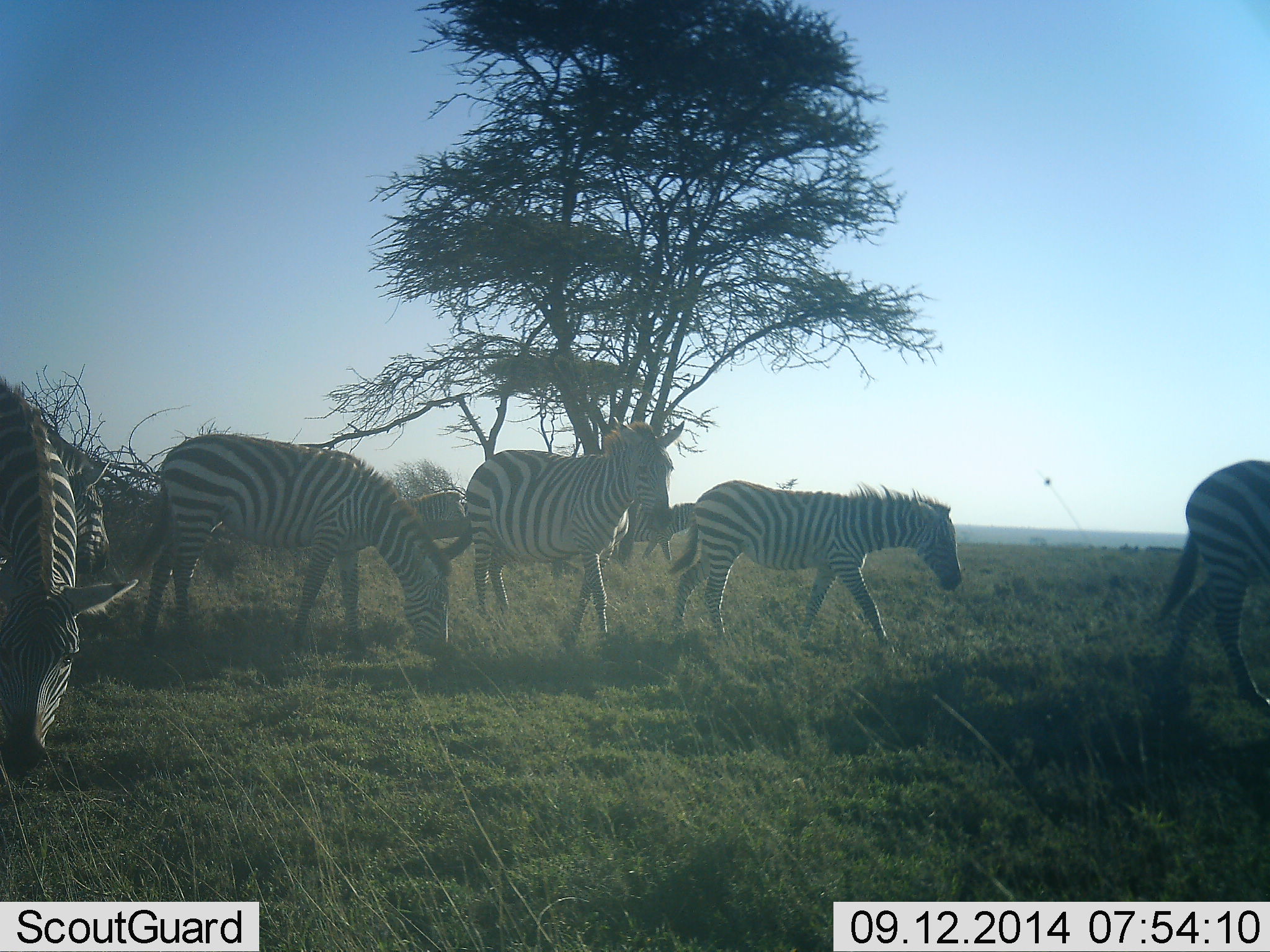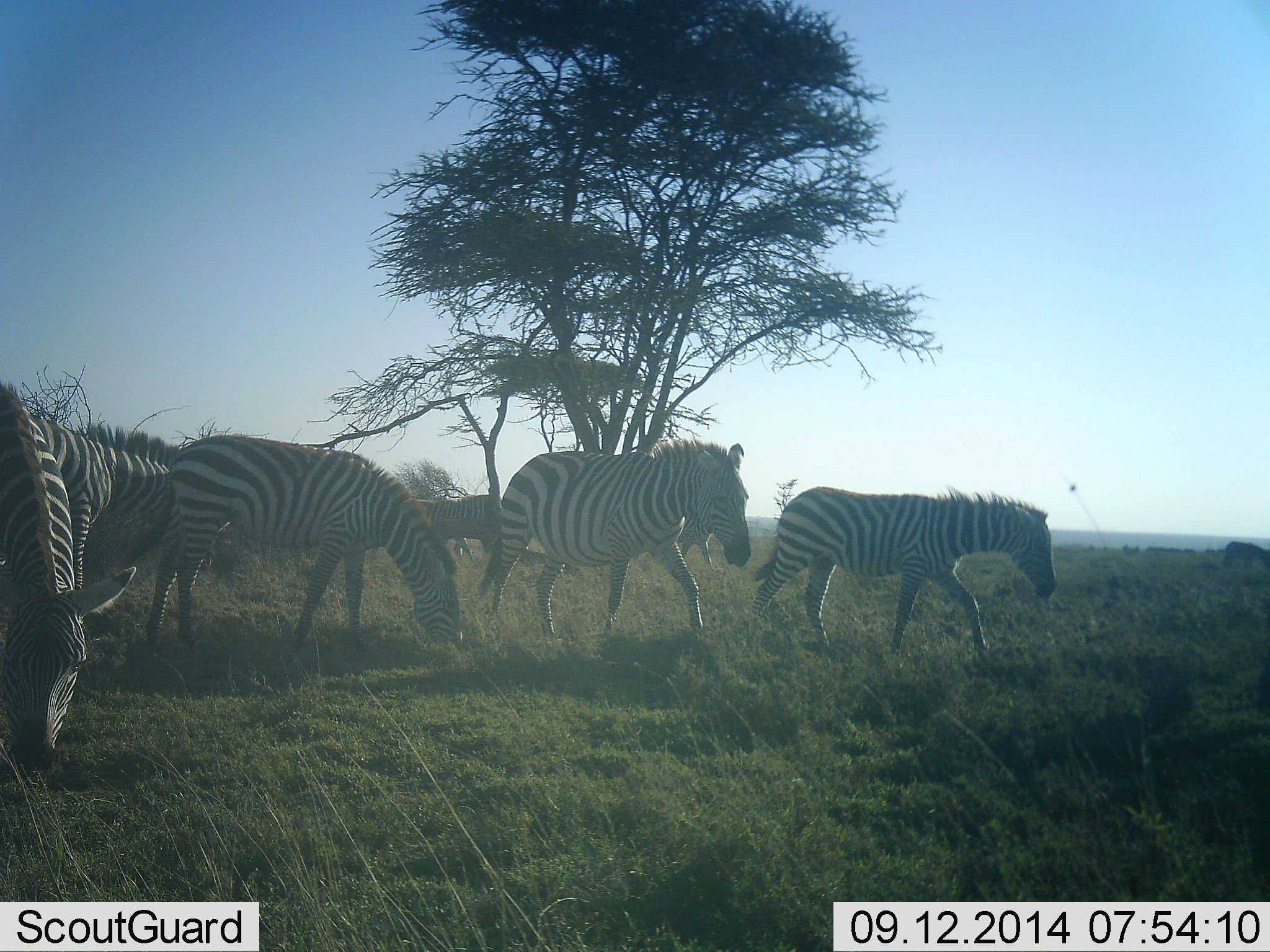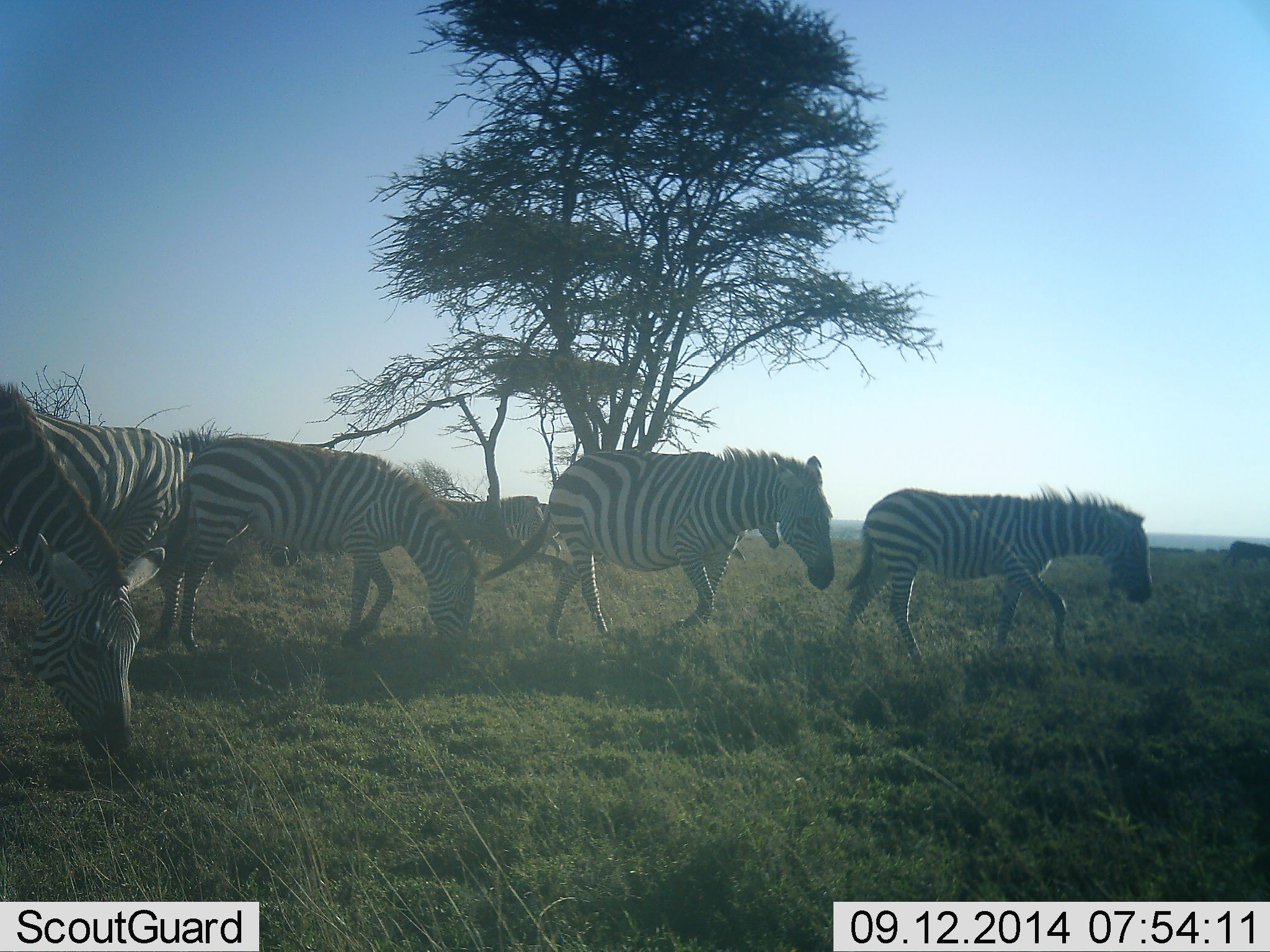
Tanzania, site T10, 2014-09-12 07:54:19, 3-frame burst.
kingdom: Animalia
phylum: Chordata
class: Mammalia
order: Perissodactyla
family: Equidae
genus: Equus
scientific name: Equus quagga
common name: plains zebra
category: zebra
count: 7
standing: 0%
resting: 0%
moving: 90%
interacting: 0%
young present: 0%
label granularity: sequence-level